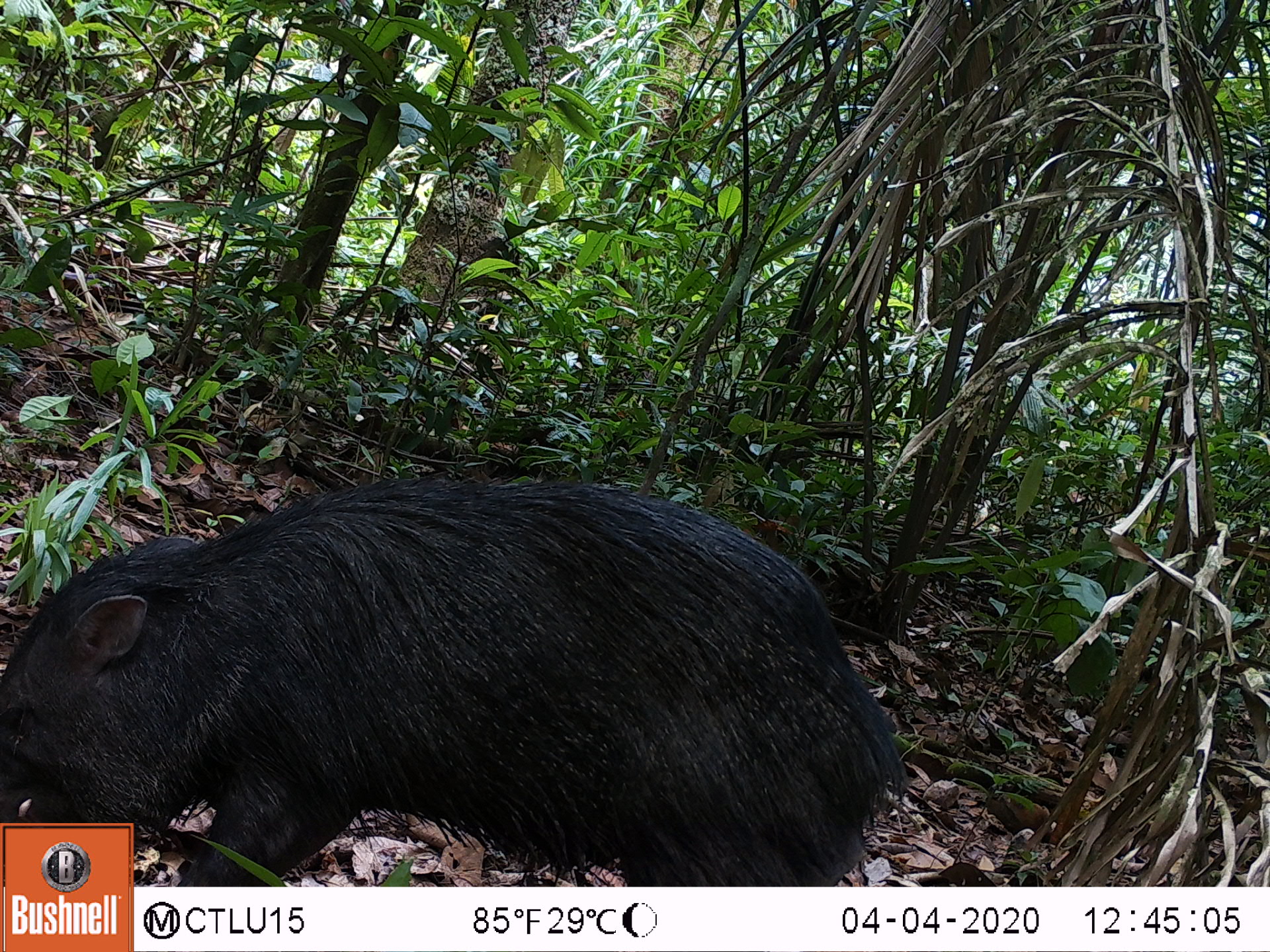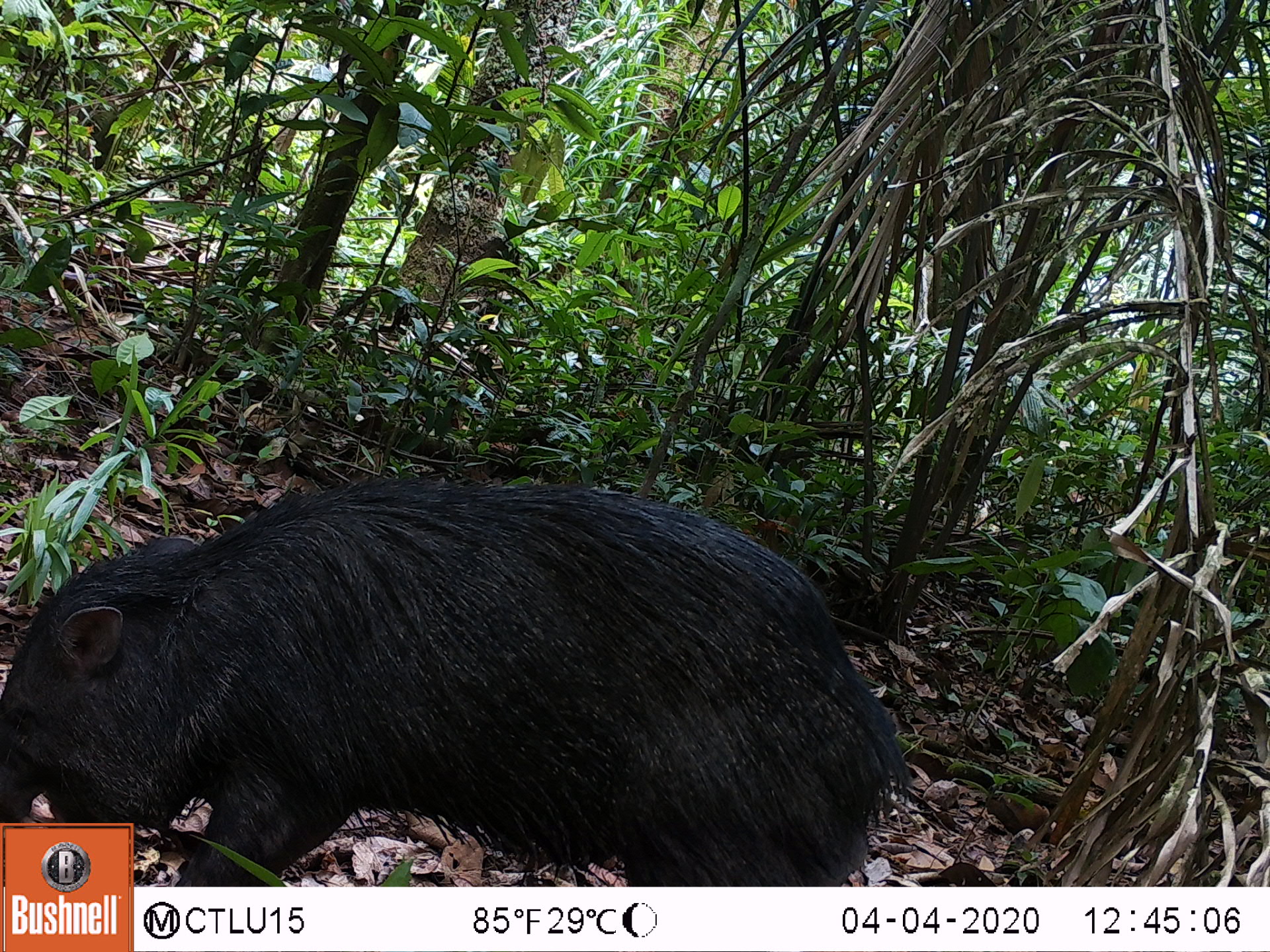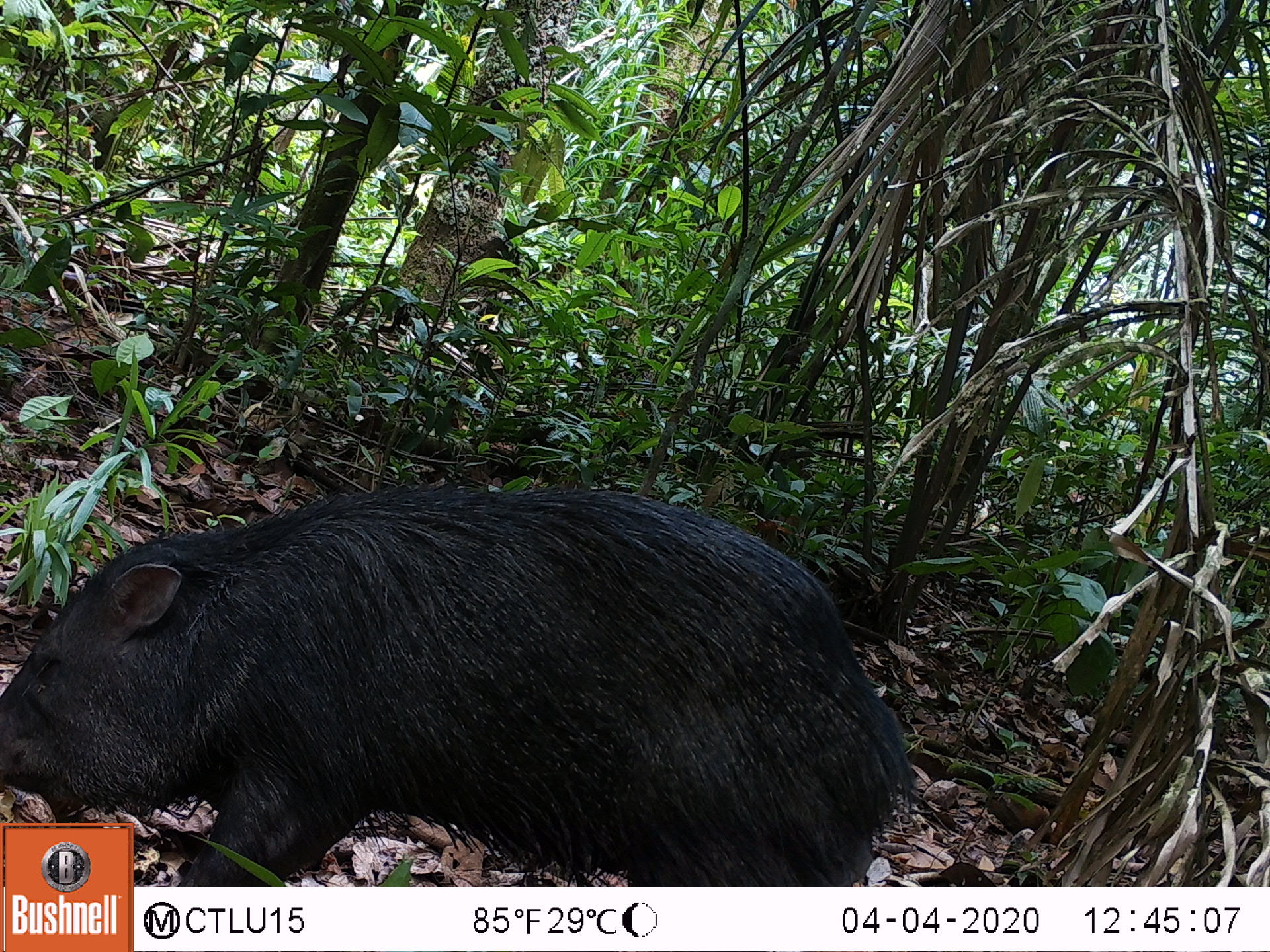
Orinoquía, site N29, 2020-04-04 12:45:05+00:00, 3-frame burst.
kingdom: Animalia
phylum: Chordata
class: Mammalia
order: Artiodactyla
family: Tayassuidae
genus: Pecari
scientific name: Pecari tajacu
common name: collared peccary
Collared peccary (Pecari tajacu).